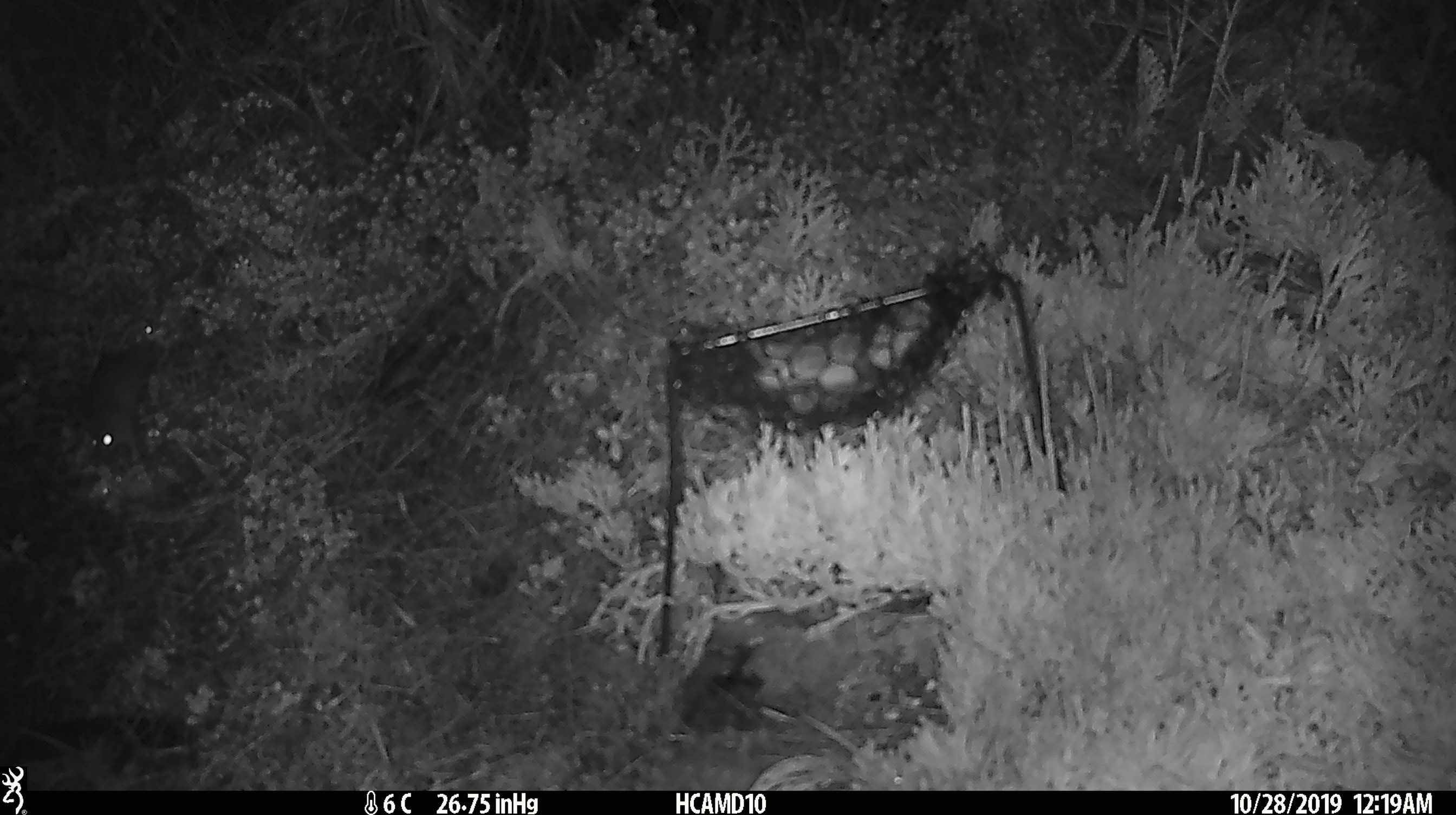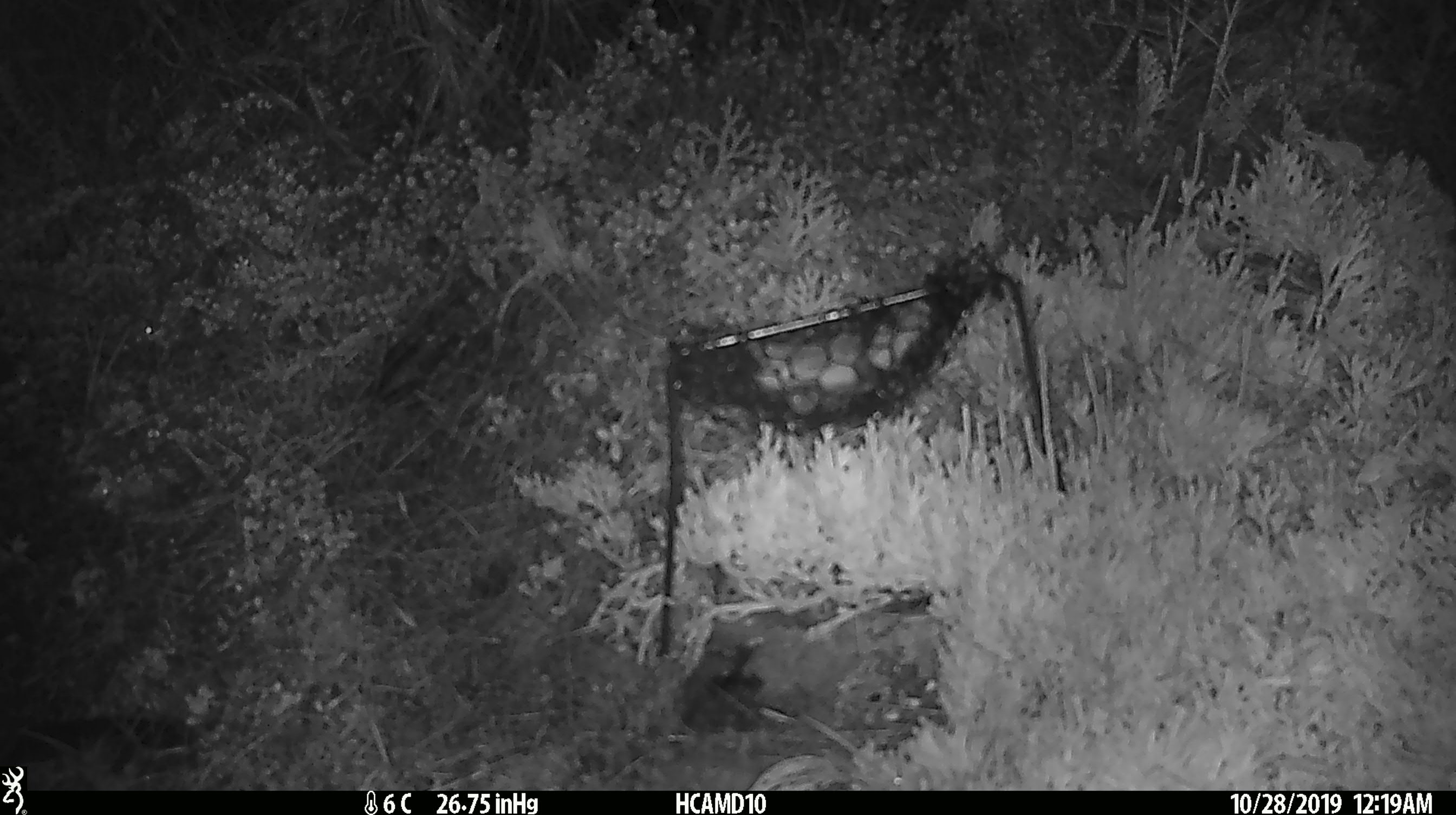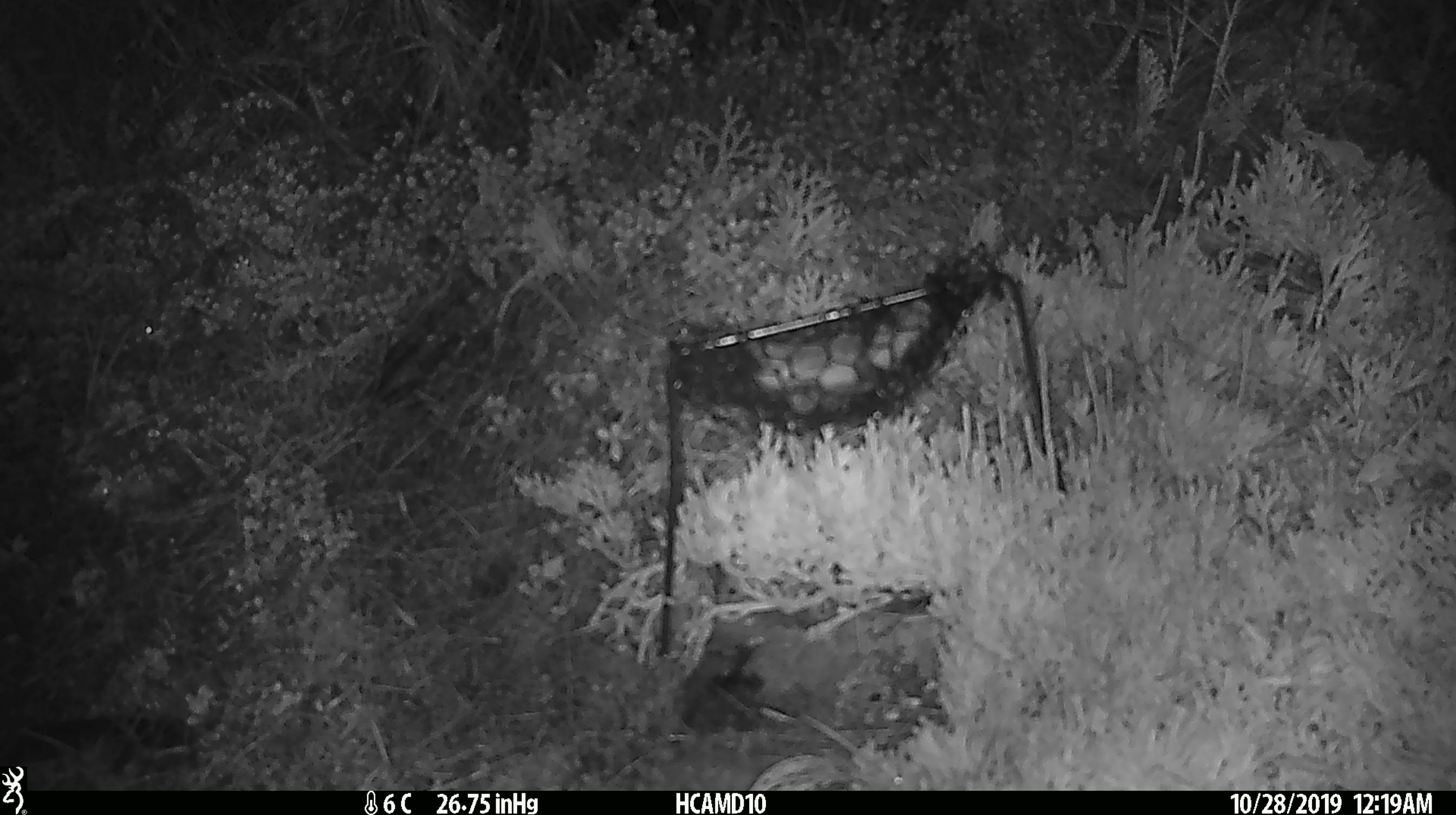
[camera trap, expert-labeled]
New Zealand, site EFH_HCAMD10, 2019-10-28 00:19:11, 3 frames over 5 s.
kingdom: Animalia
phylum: Chordata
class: Mammalia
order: Rodentia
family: Muridae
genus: Mus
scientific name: Mus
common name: mouse